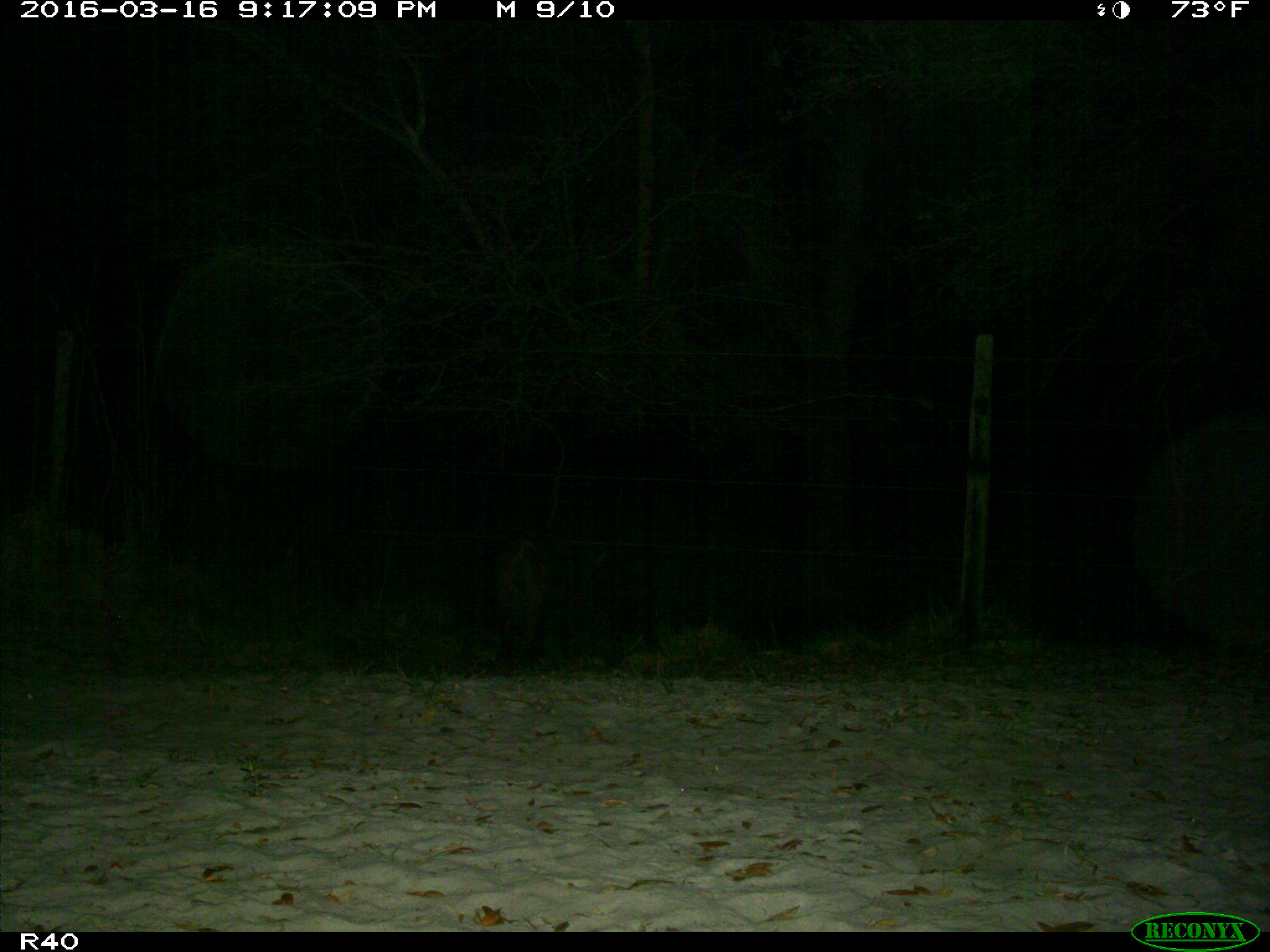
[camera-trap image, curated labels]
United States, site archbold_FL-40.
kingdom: Animalia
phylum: Chordata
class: Mammalia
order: Artiodactyla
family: Suidae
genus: Sus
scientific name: Sus scrofa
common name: wild boar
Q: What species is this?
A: Sus scrofa (wild boar).